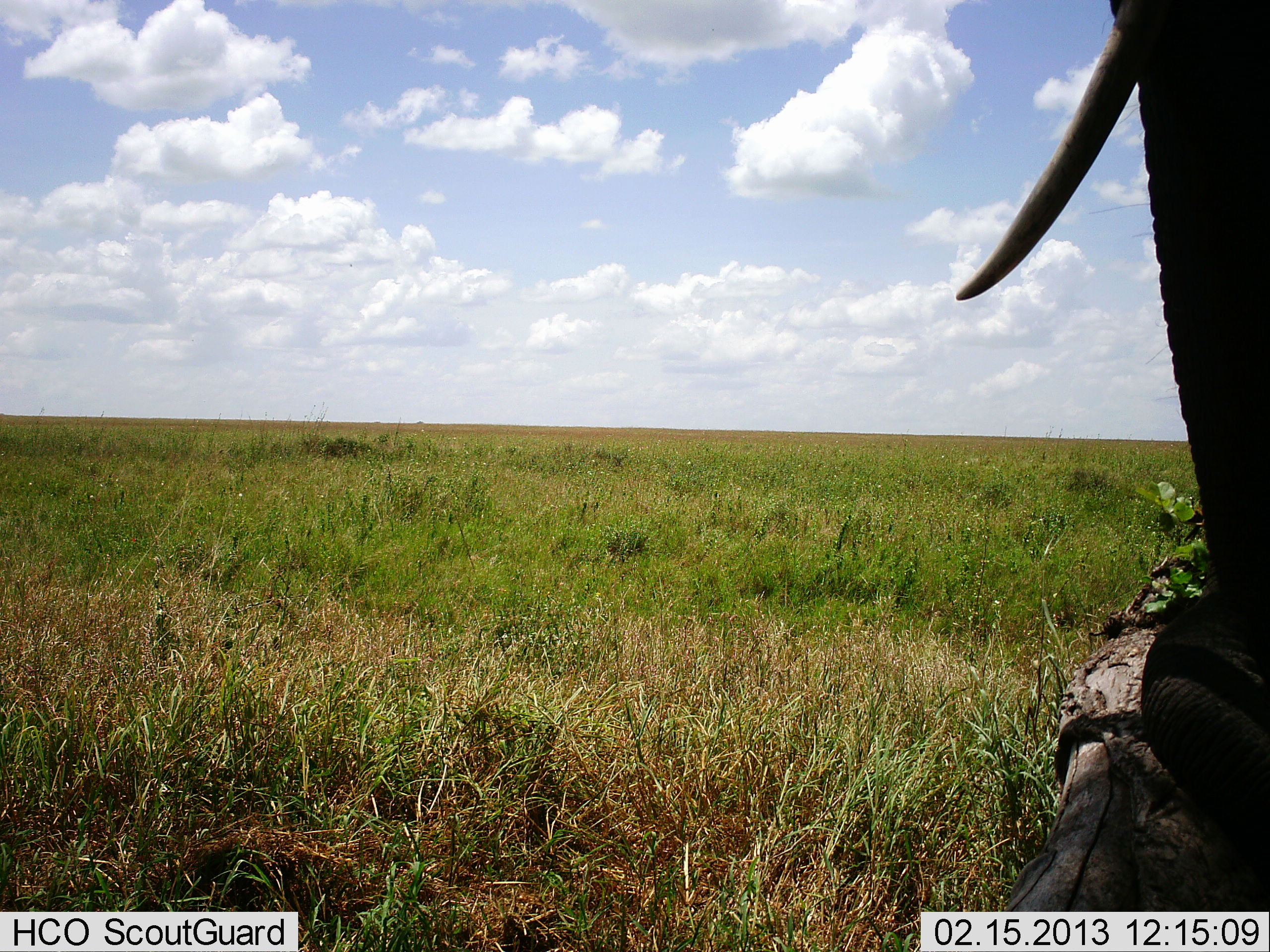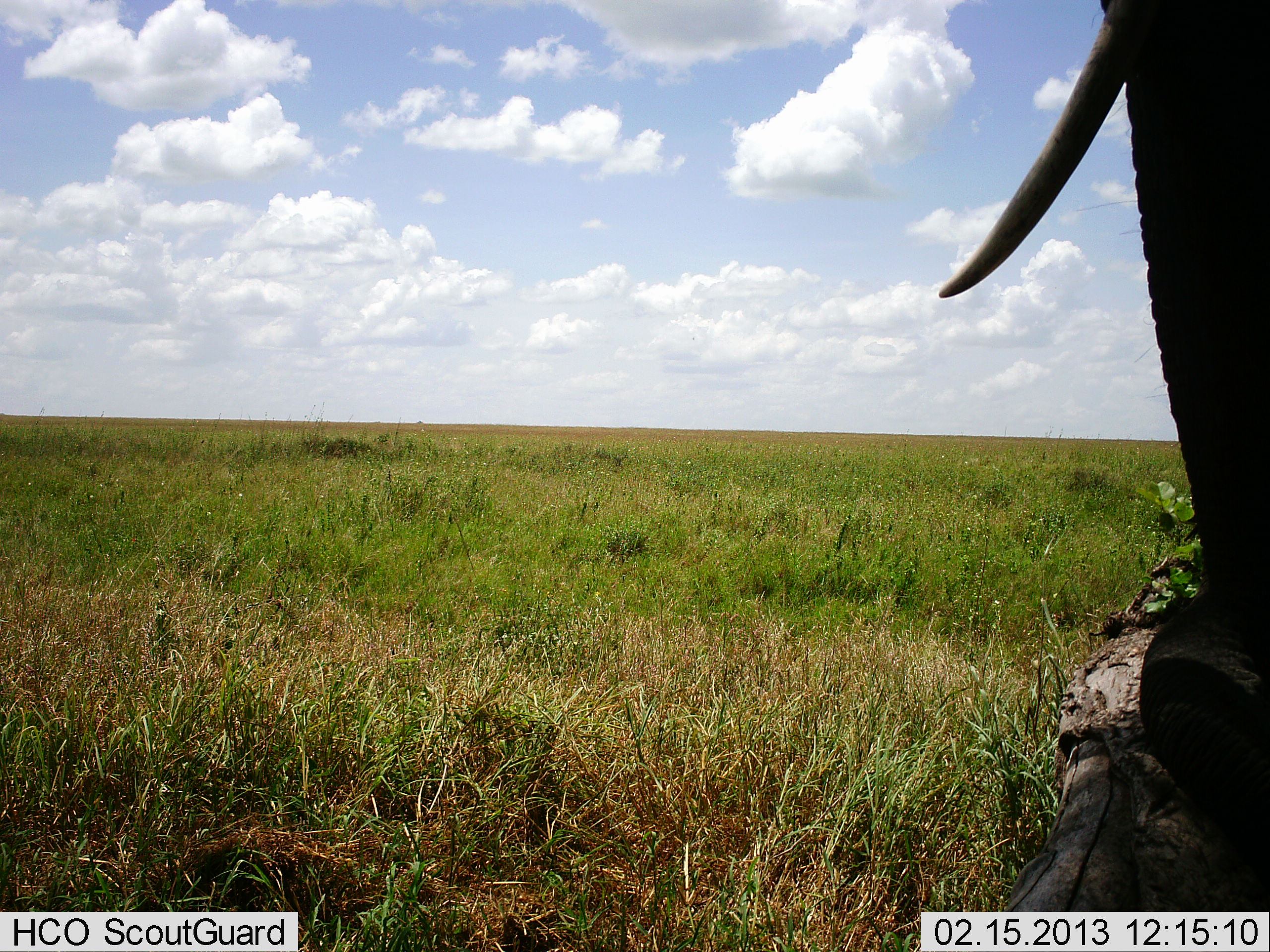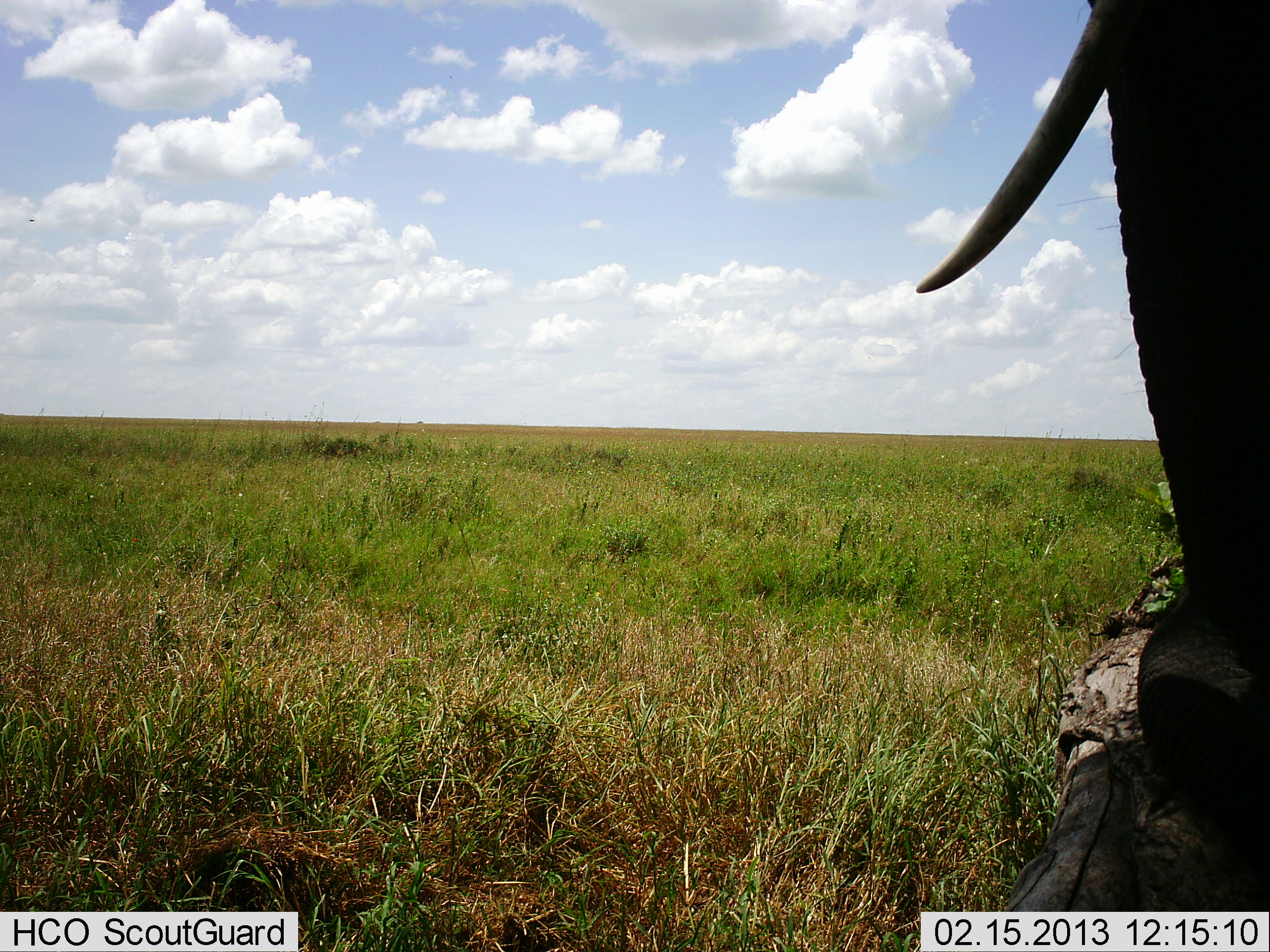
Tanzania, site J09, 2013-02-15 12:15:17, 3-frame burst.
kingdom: Animalia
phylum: Chordata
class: Mammalia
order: Proboscidea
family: Elephantidae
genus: Loxodonta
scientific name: Loxodonta africana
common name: african bush elephant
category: elephant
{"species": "elephant (african bush elephant) (Loxodonta africana)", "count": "1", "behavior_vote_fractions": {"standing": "89%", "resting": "5%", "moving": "5%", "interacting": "5%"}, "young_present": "0%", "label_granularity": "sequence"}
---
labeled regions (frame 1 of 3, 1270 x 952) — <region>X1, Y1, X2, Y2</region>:
animal: <region>954, 0, 1270, 889</region>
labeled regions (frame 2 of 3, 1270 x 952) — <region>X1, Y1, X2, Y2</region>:
animal: <region>938, 0, 1270, 883</region>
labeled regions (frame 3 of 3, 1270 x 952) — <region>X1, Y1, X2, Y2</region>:
animal: <region>915, 0, 1270, 881</region>